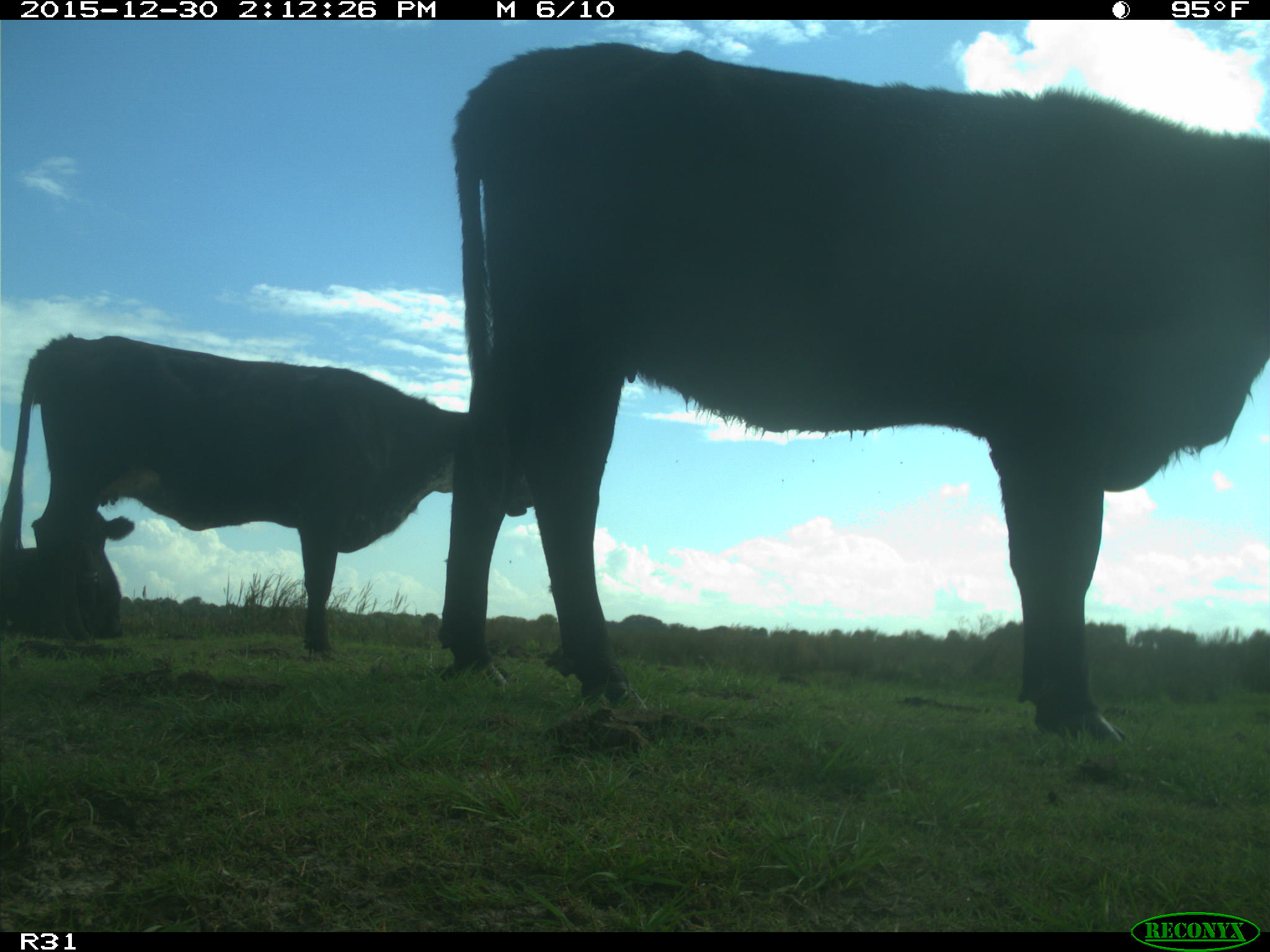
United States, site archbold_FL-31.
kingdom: Animalia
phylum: Chordata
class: Mammalia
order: Artiodactyla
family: Bovidae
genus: Bos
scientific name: Bos taurus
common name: domestic cow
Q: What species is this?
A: Bos taurus (domestic cow).